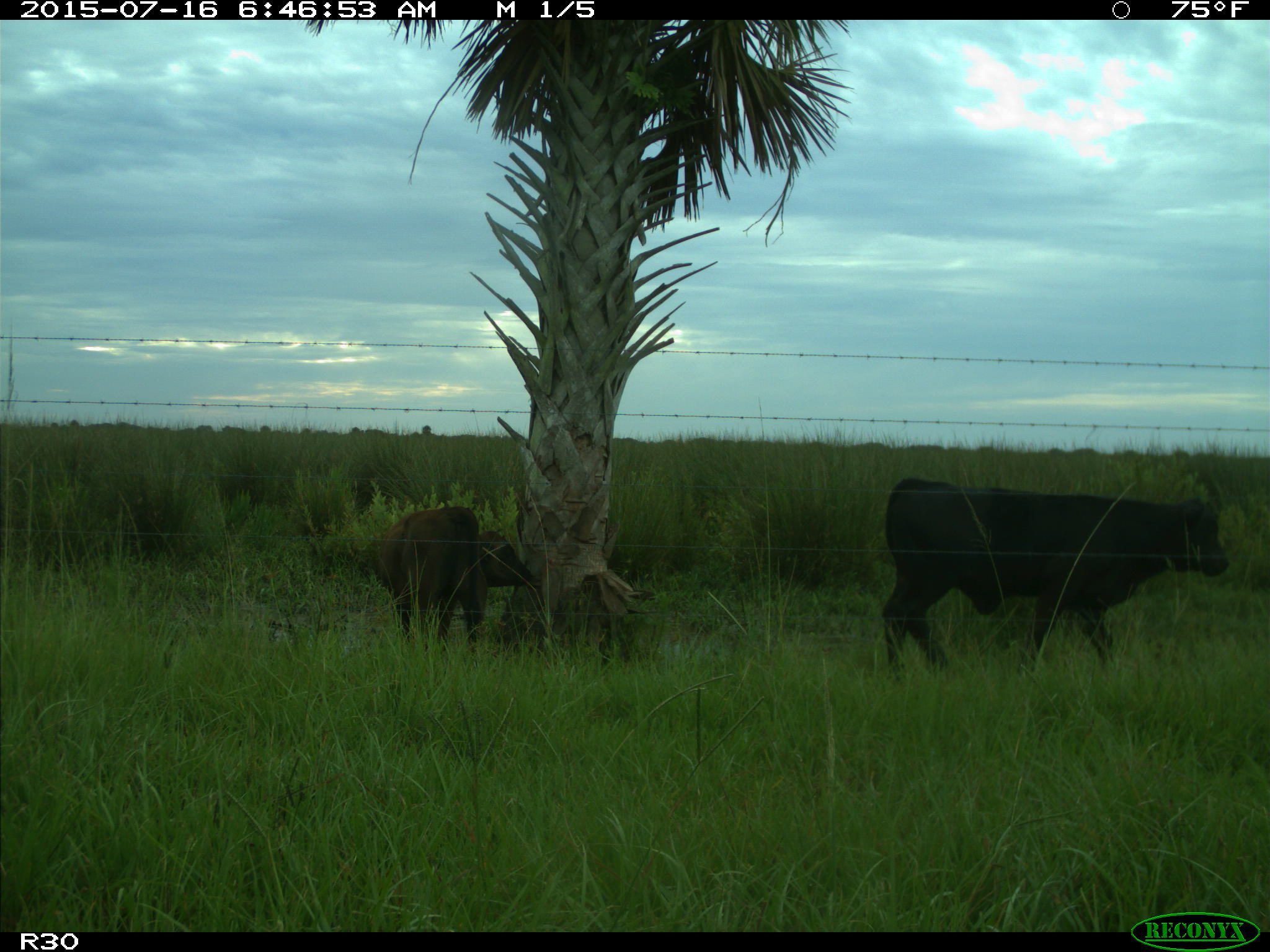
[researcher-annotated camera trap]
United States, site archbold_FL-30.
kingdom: Animalia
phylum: Chordata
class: Mammalia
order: Artiodactyla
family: Bovidae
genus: Bos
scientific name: Bos taurus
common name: domestic cow